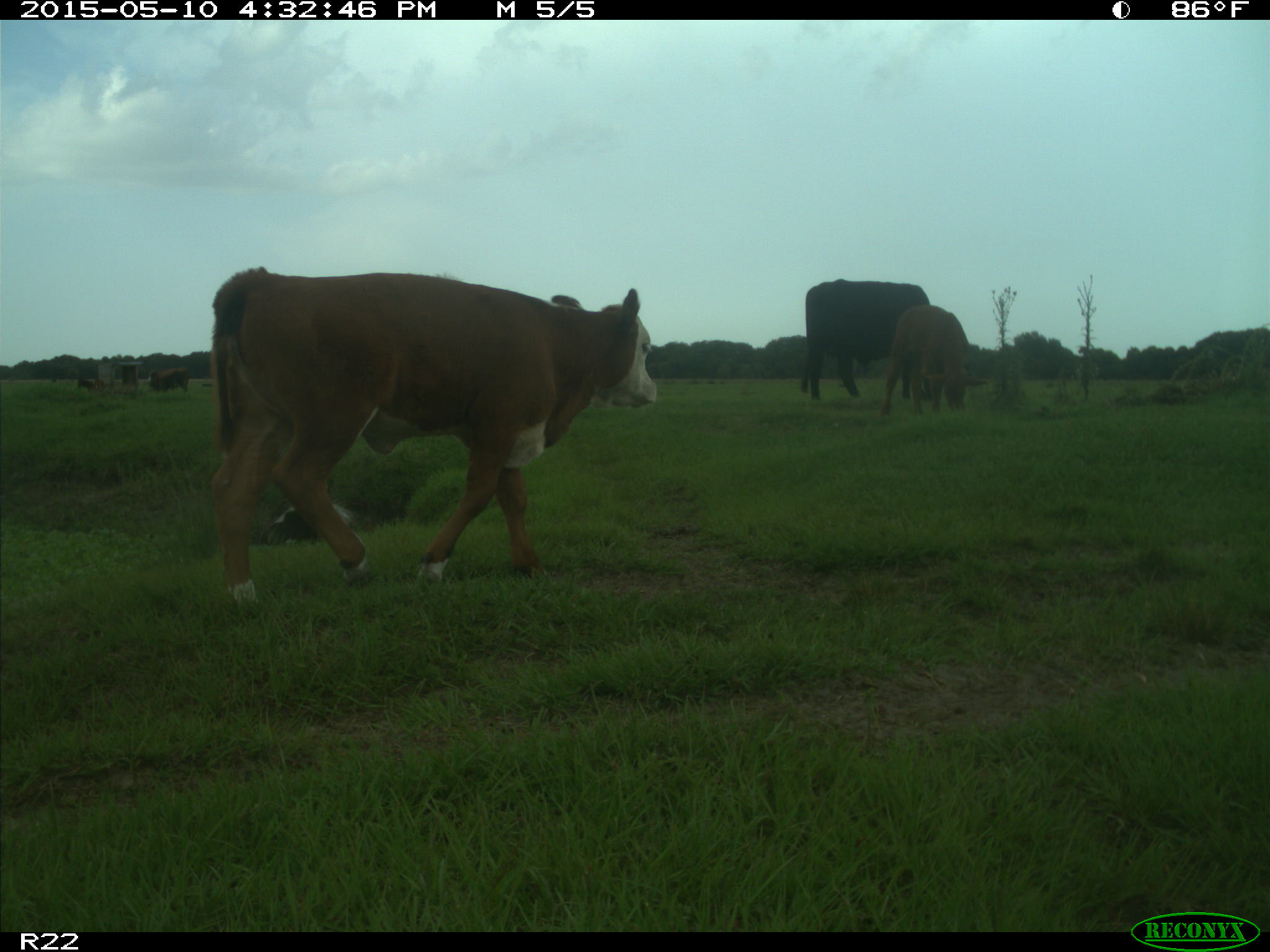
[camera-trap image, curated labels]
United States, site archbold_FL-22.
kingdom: Animalia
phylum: Chordata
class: Mammalia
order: Artiodactyla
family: Bovidae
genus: Bos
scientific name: Bos taurus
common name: domestic cow